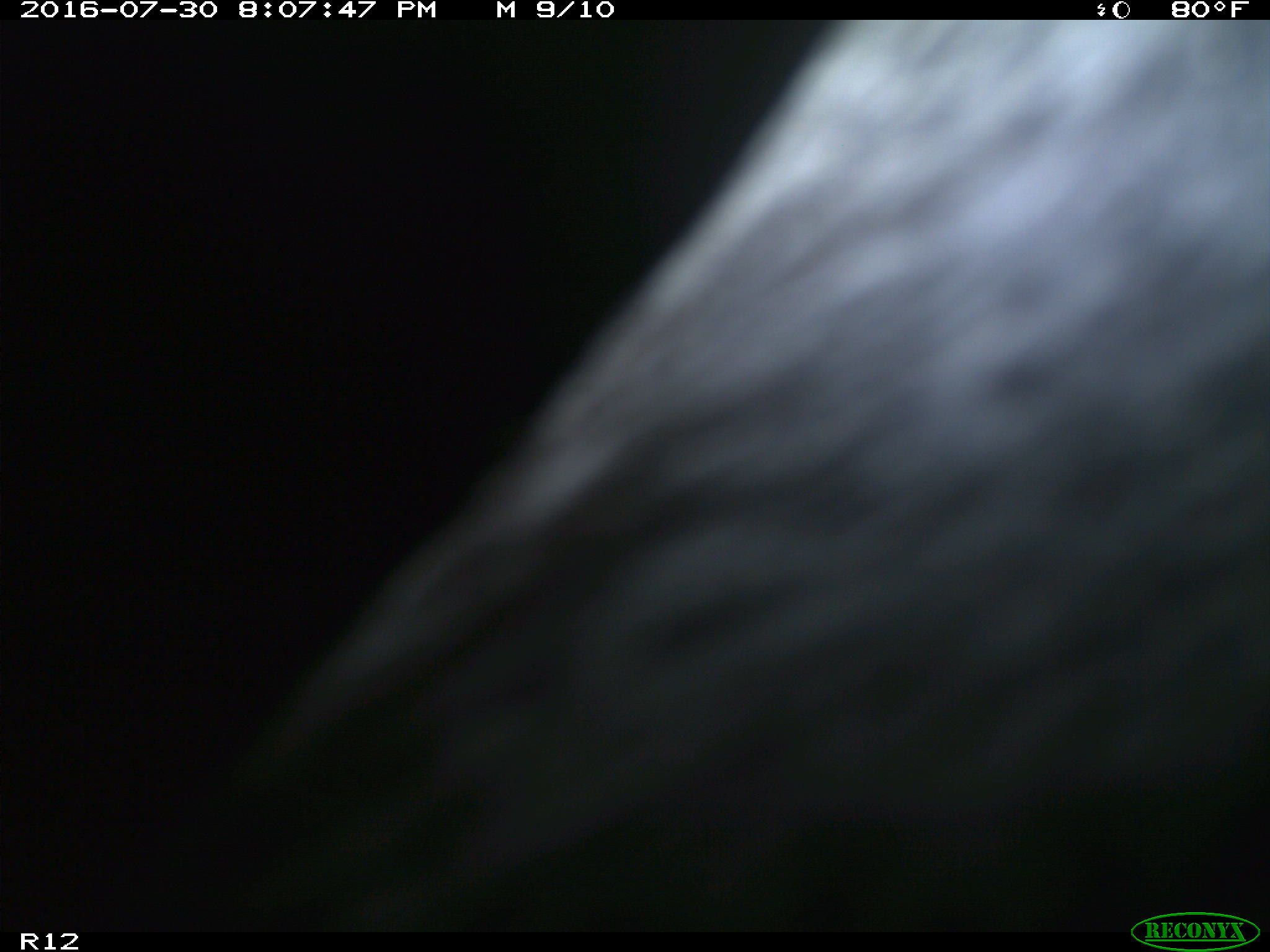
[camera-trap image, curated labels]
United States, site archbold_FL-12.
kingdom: Animalia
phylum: Chordata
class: Mammalia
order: Artiodactyla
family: Bovidae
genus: Bos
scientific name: Bos taurus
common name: domestic cow